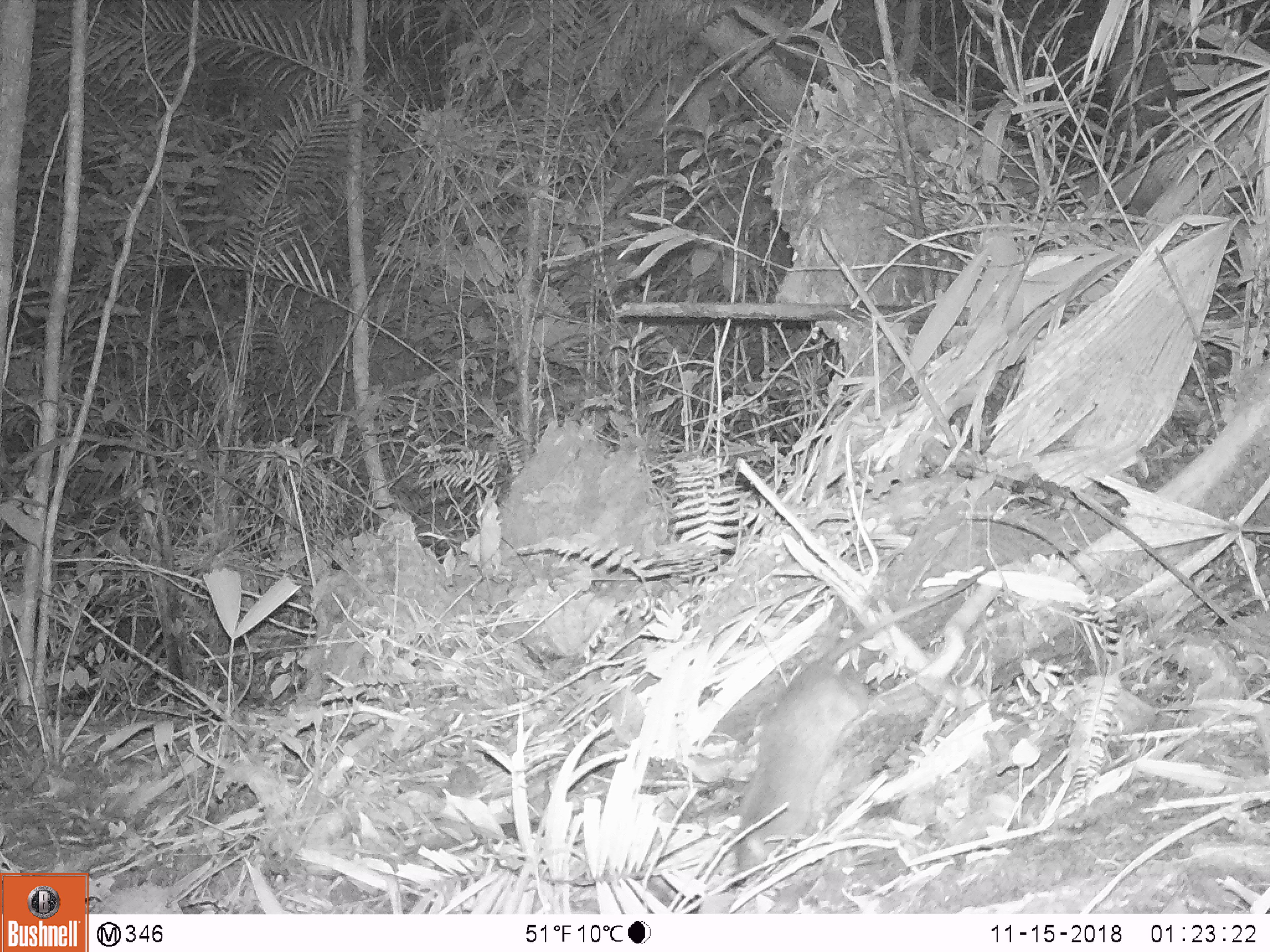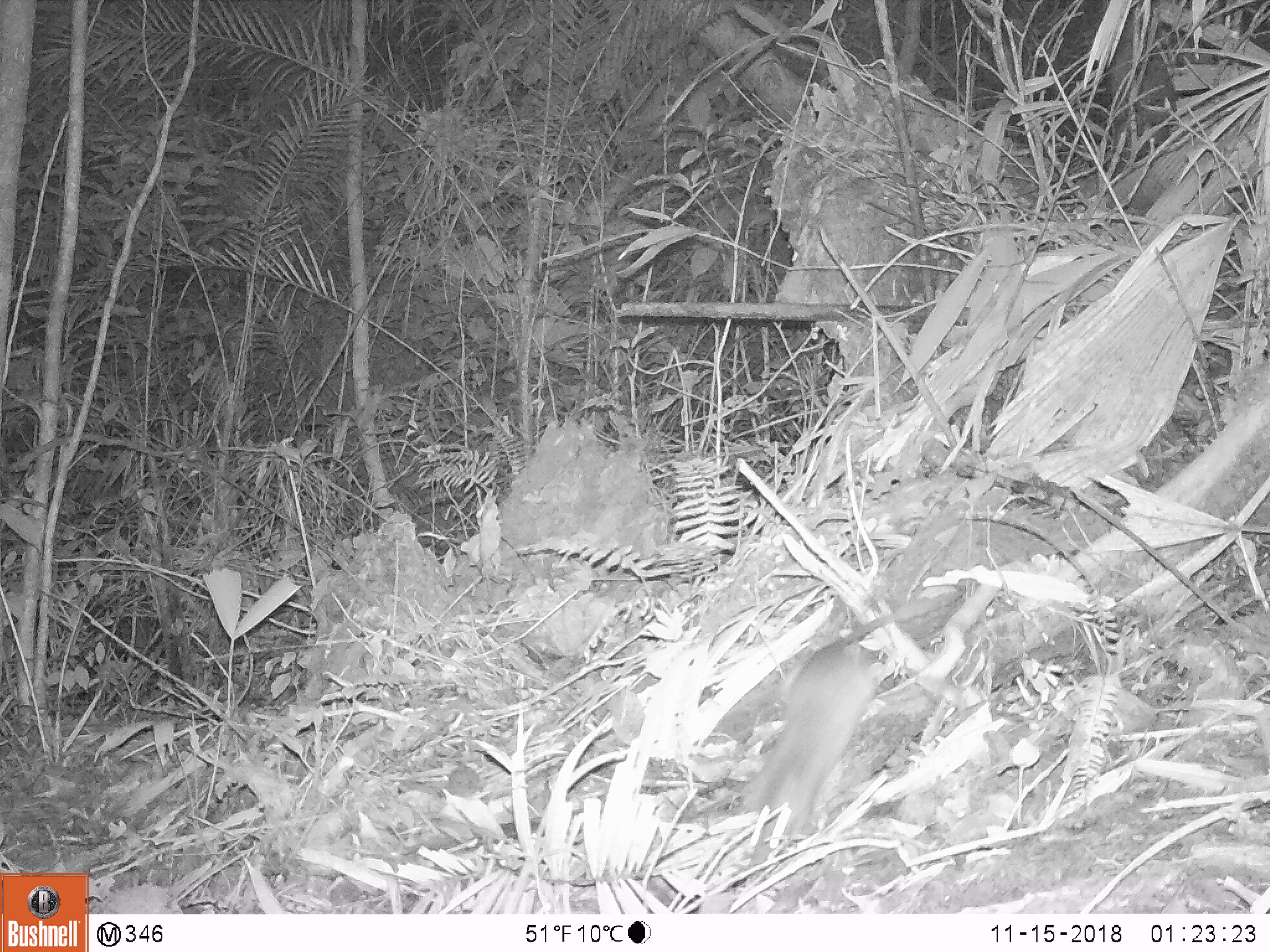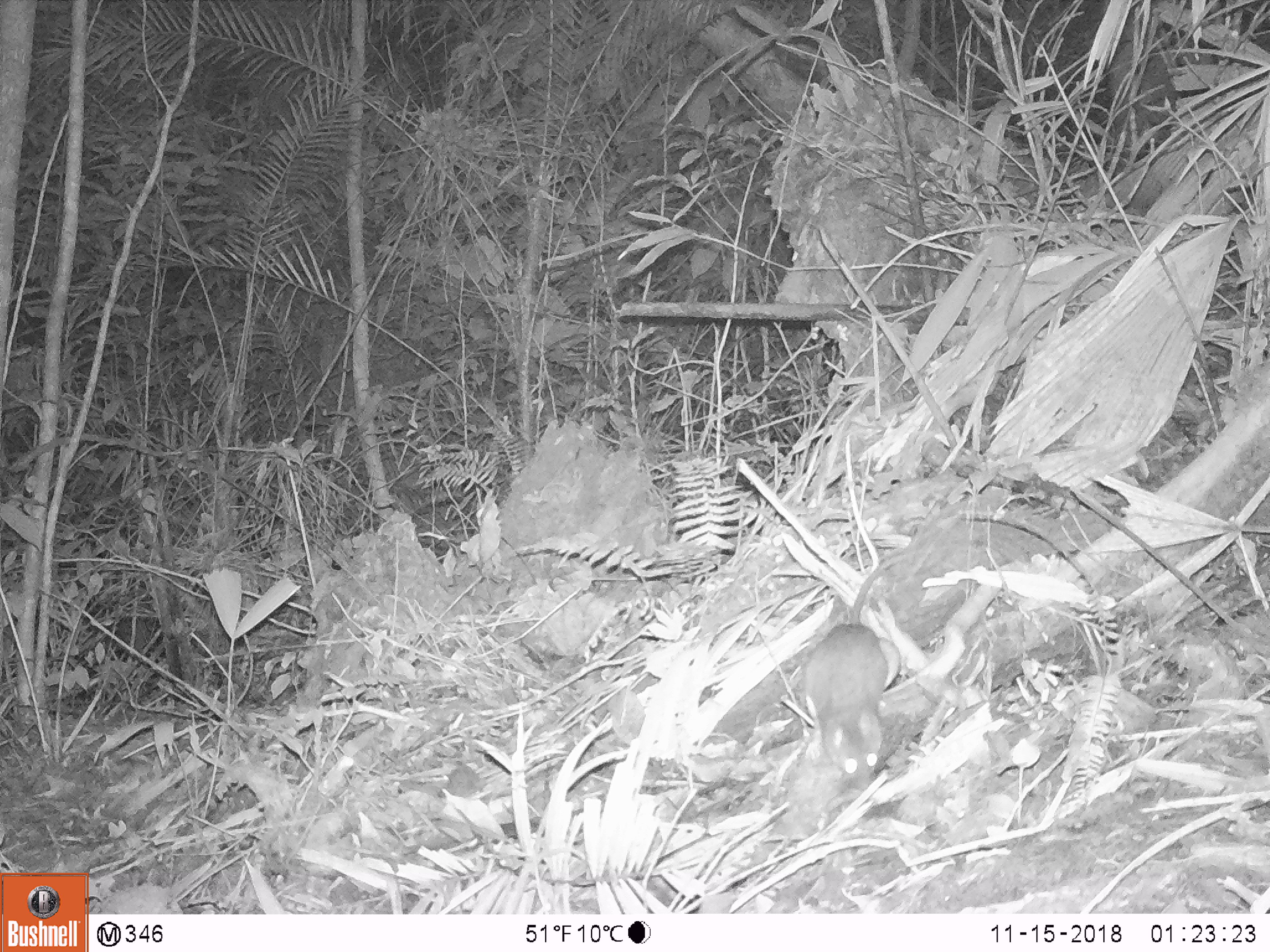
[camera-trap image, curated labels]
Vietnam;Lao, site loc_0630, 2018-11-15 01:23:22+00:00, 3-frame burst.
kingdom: Animalia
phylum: Chordata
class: Mammalia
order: Rodentia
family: Muridae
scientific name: Muridae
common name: old-world mice and rats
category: unidentified murid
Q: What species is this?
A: Unidentified murid (old-world mice and rats) (Muridae).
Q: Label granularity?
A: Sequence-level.